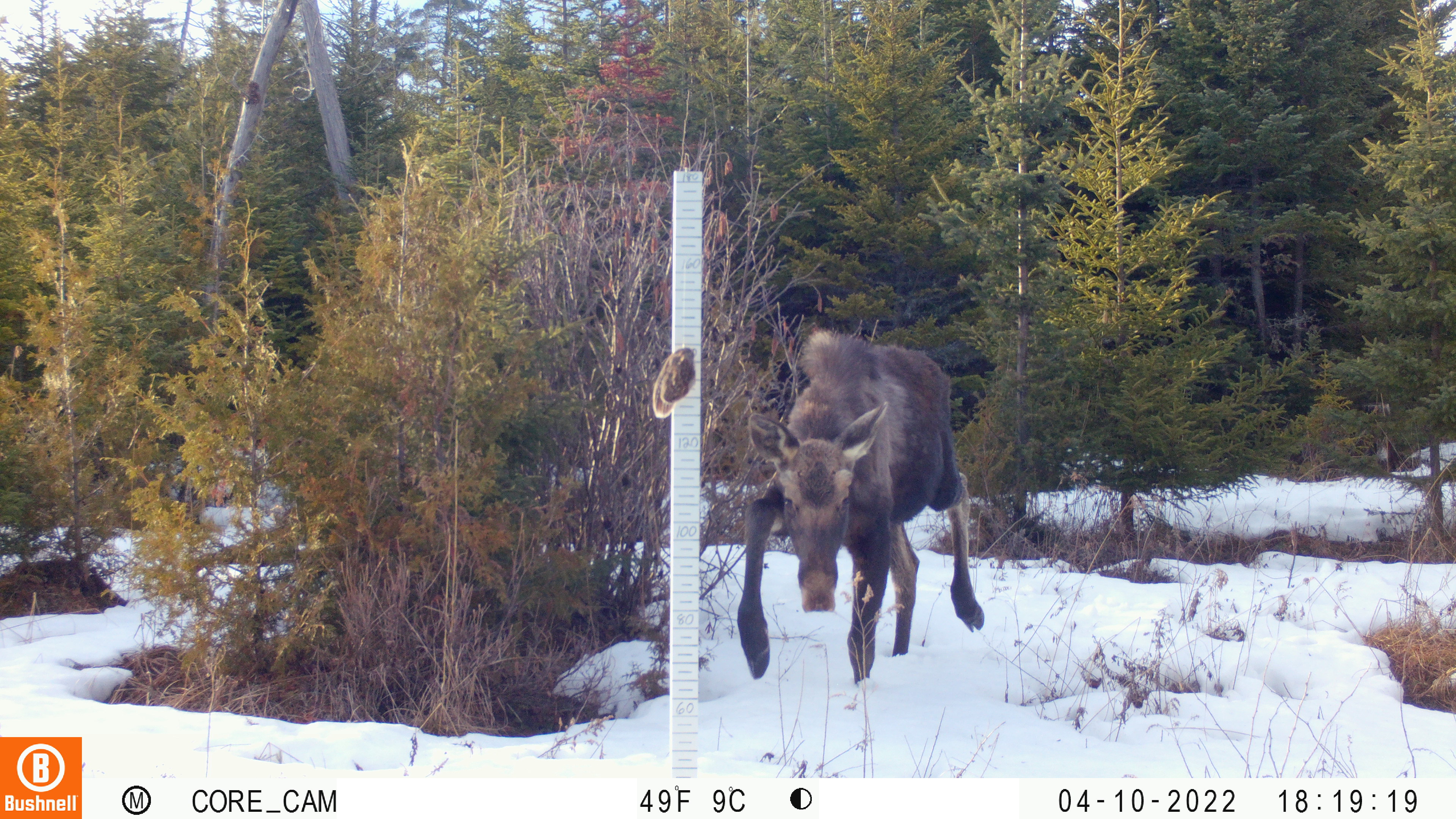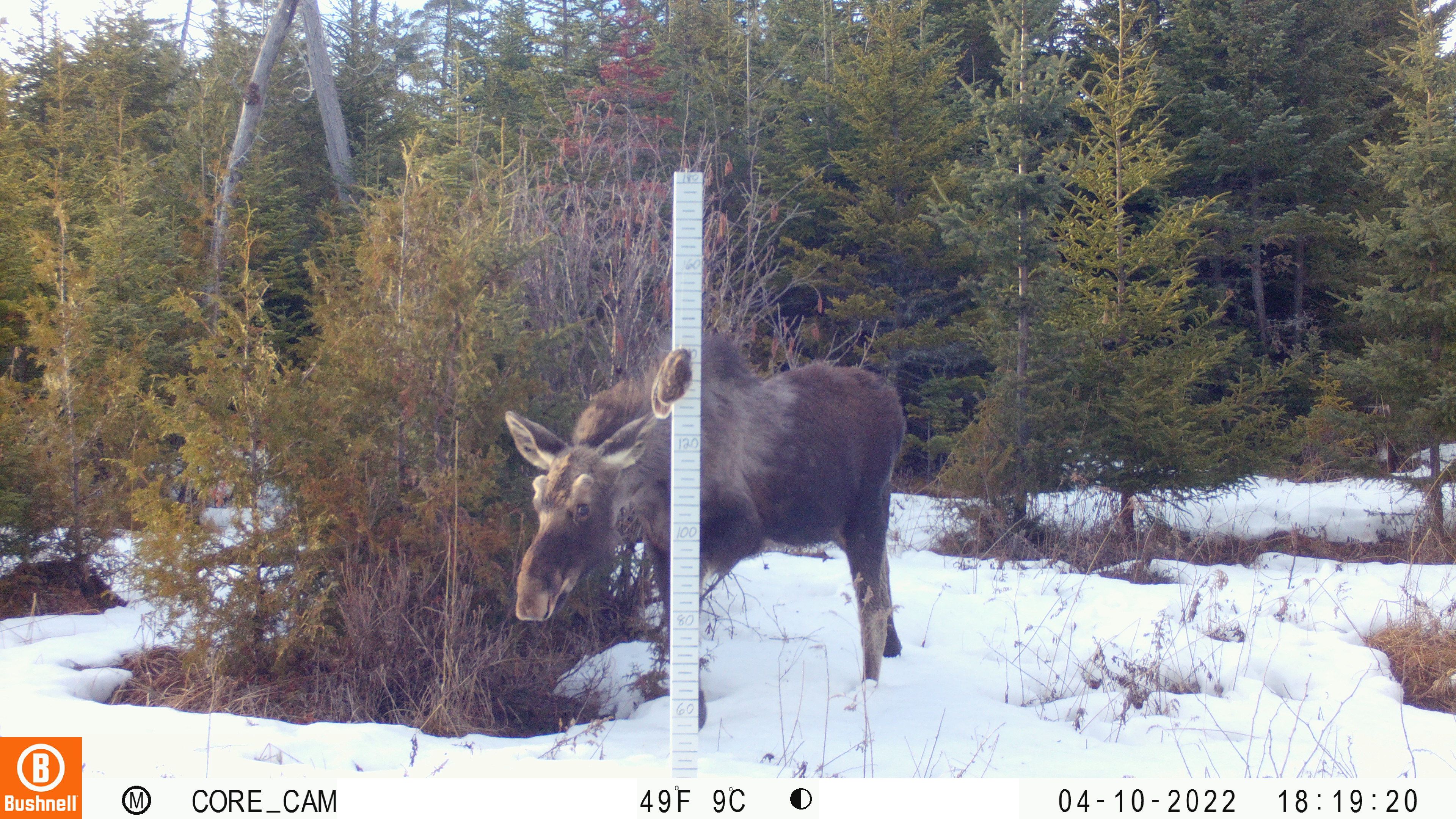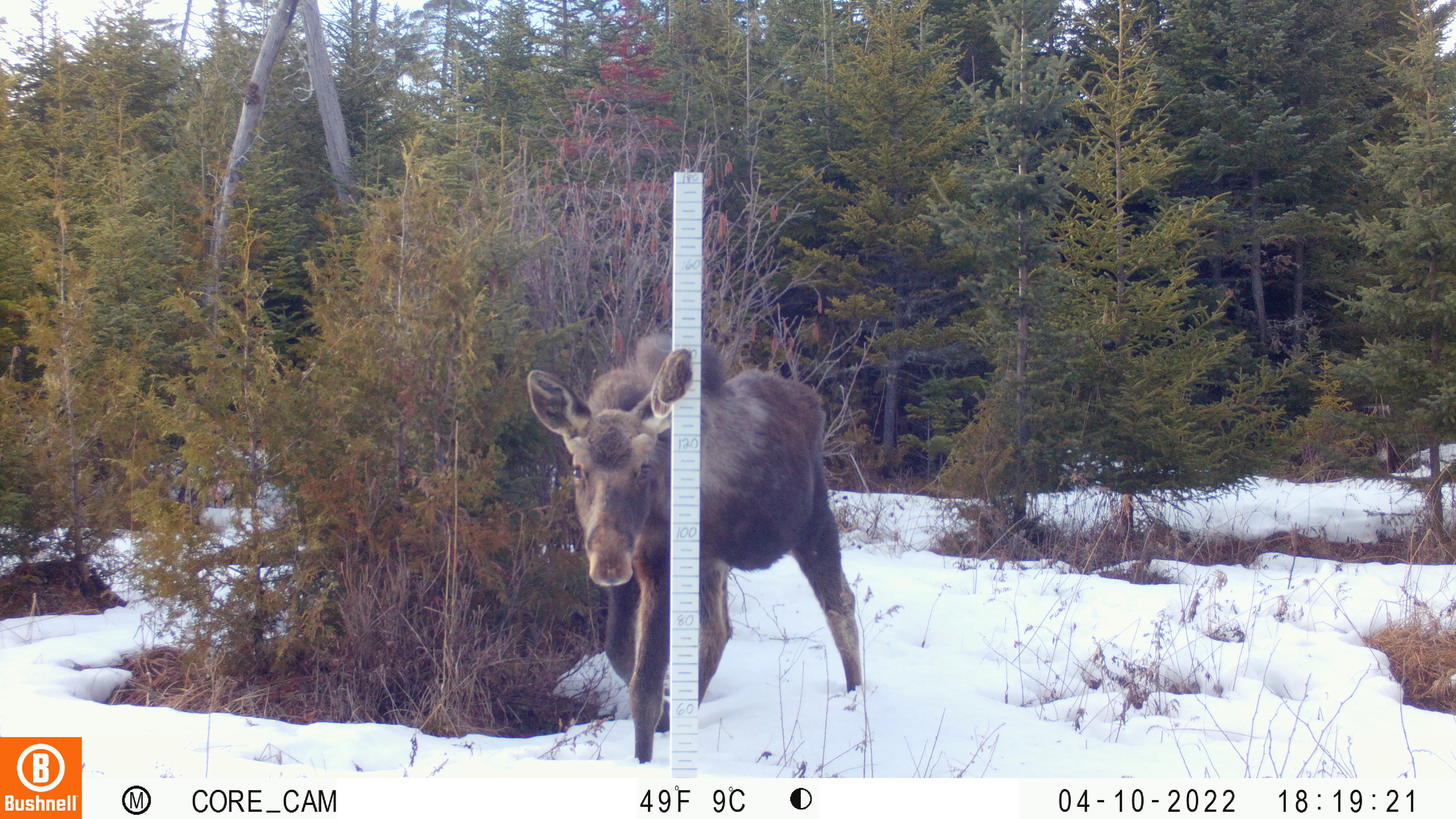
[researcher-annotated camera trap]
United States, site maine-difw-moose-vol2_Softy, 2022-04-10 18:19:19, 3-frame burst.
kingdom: Animalia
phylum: Chordata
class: Mammalia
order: Artiodactyla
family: Cervidae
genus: Alces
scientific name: Alces alces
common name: moose